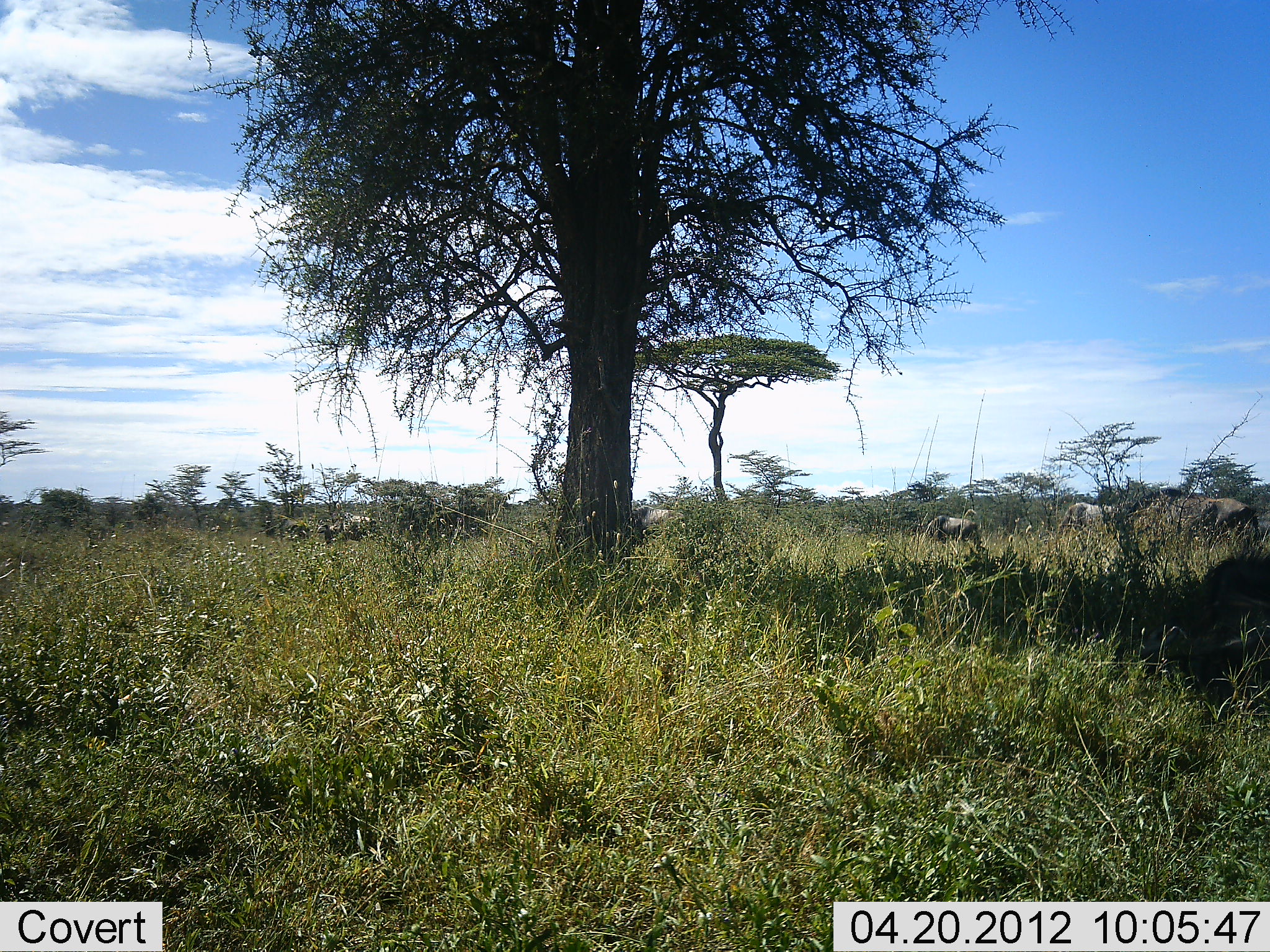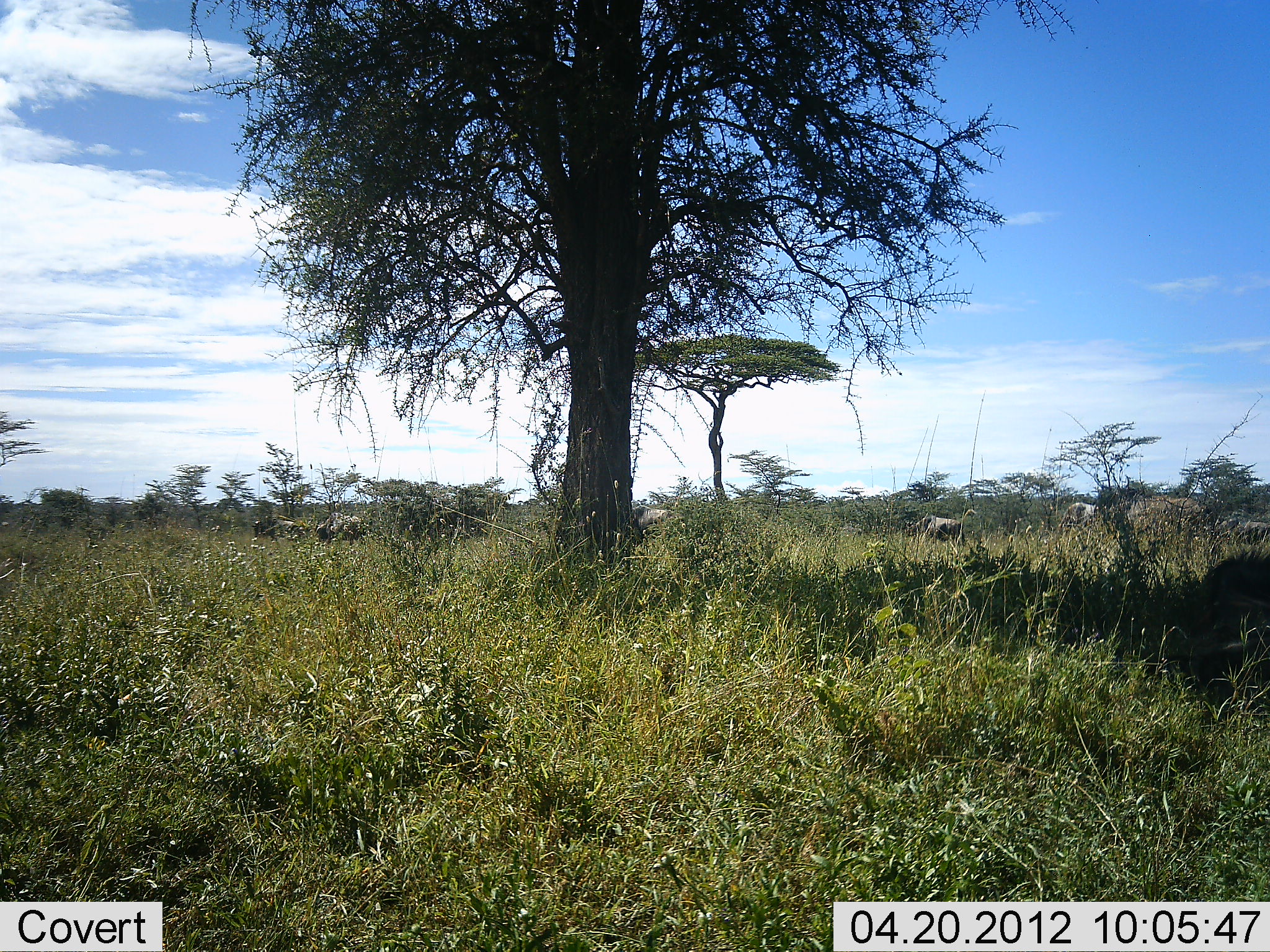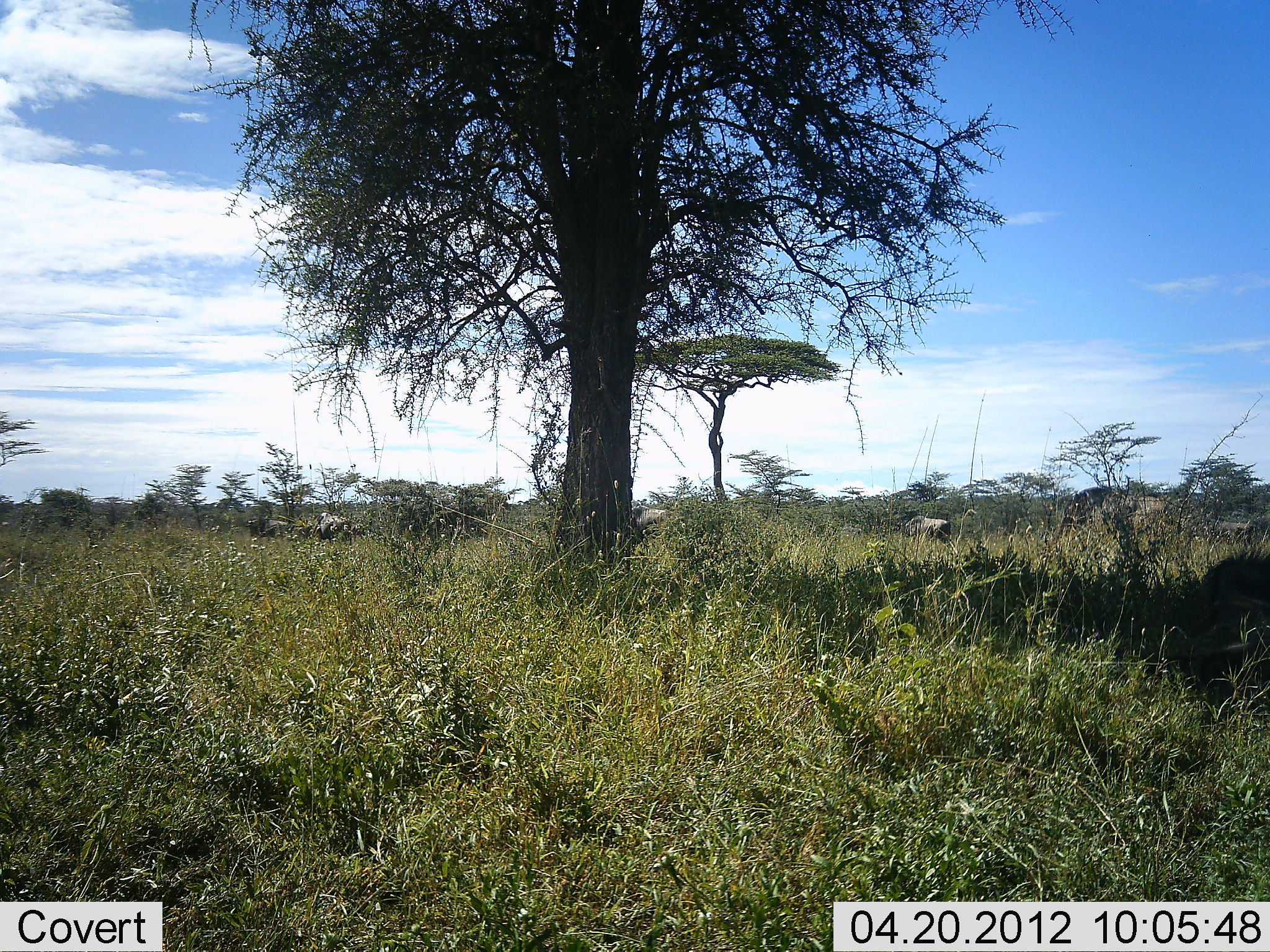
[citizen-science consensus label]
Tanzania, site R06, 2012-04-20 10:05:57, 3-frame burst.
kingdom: Animalia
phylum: Chordata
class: Mammalia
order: Artiodactyla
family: Bovidae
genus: Connochaetes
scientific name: Connochaetes taurinus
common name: blue wildebeest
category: wildebeest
Wildebeest (blue wildebeest) (Connochaetes taurinus), count 8. Behavior (volunteer vote fractions): standing 10%, resting 0%, moving 90%, interacting 0%. Young present (vote fraction): 0%. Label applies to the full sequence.